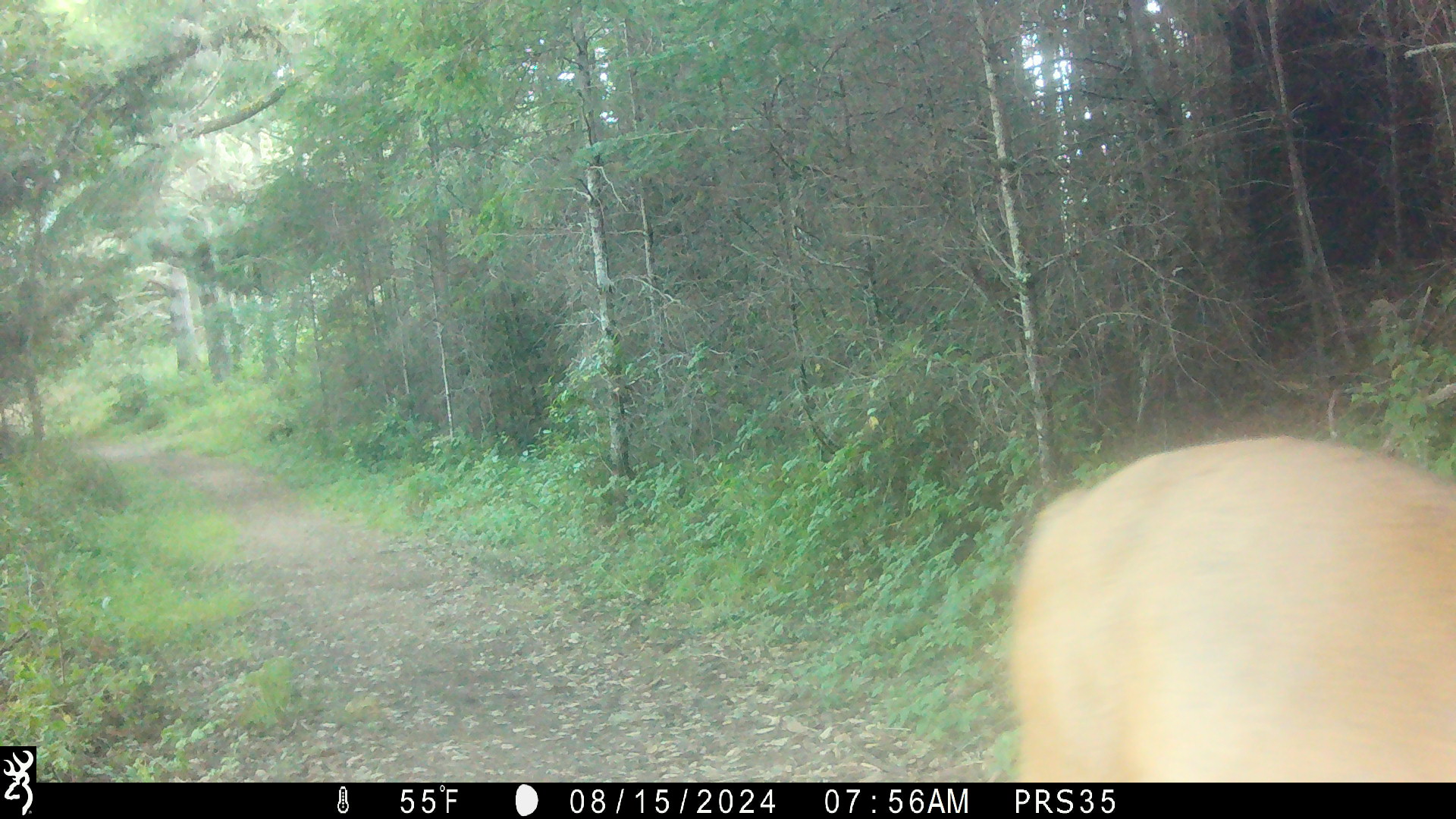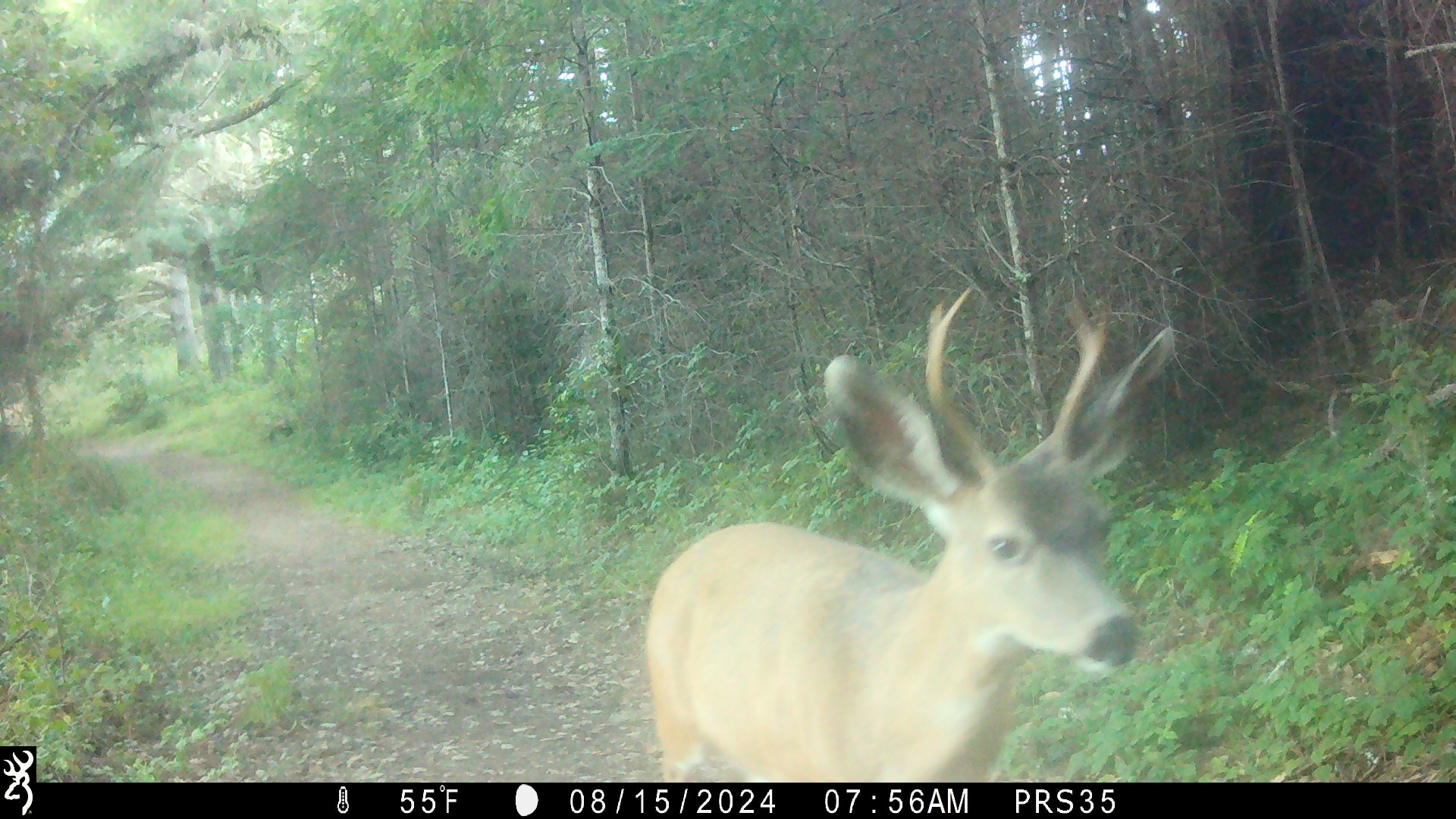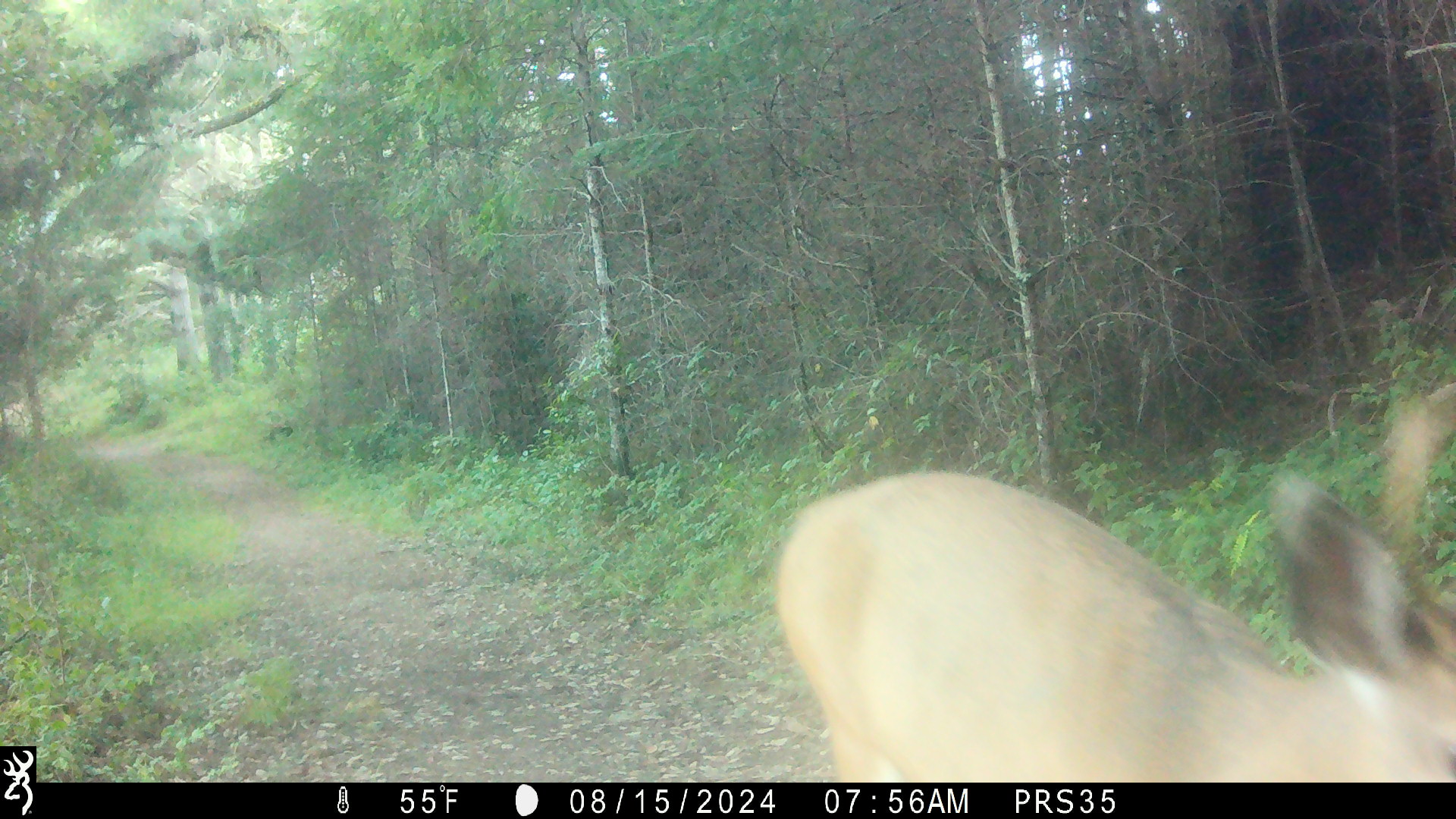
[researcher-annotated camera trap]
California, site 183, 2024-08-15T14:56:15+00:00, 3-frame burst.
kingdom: Animalia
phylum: Chordata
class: Mammalia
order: Artiodactyla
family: Cervidae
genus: Odocoileus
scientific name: Odocoileus hemionus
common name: mule deer